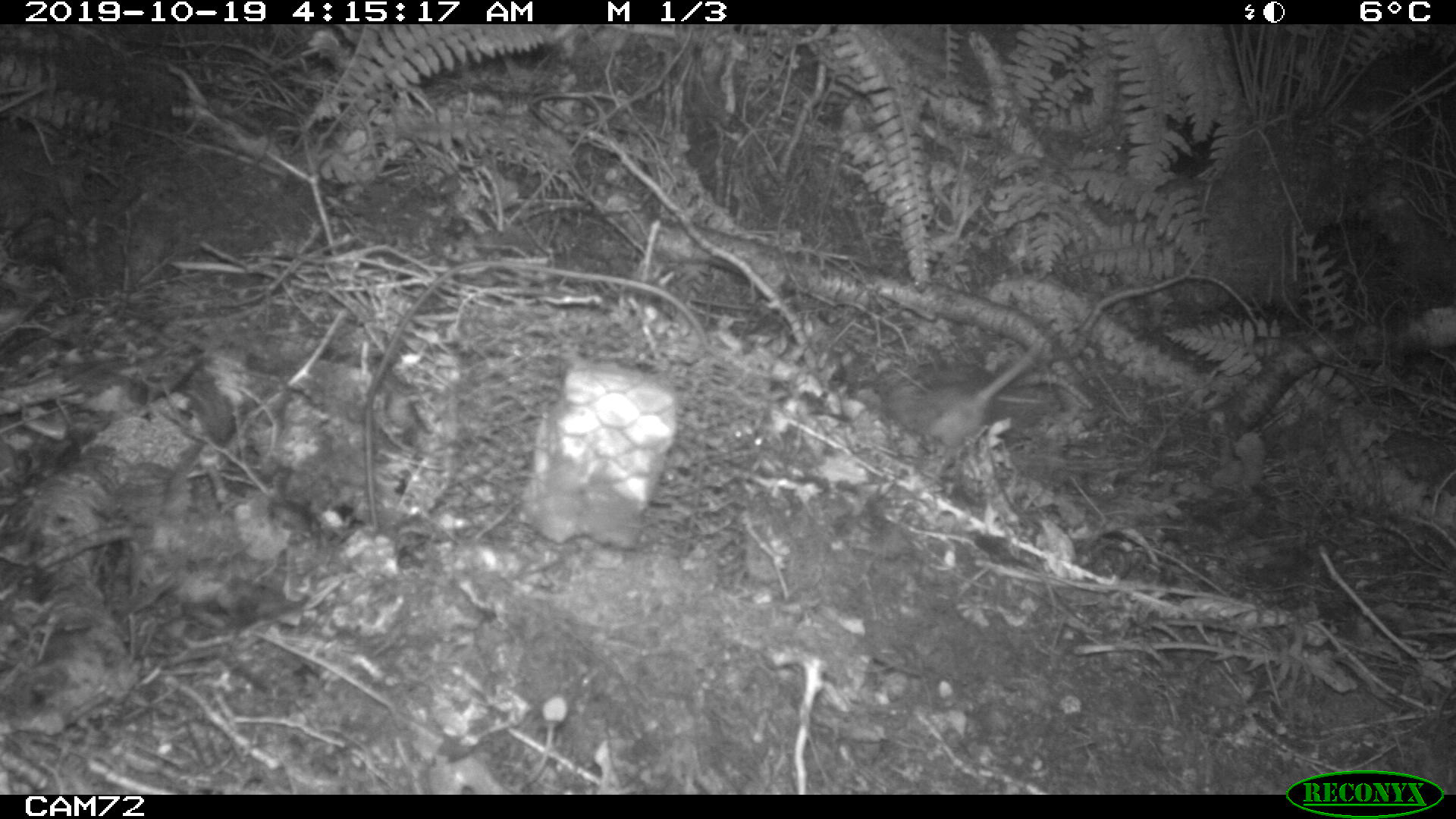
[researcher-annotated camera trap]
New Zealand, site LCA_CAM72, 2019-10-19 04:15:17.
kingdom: Animalia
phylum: Chordata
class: Mammalia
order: Rodentia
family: Muridae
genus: Rattus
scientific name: Rattus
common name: rat